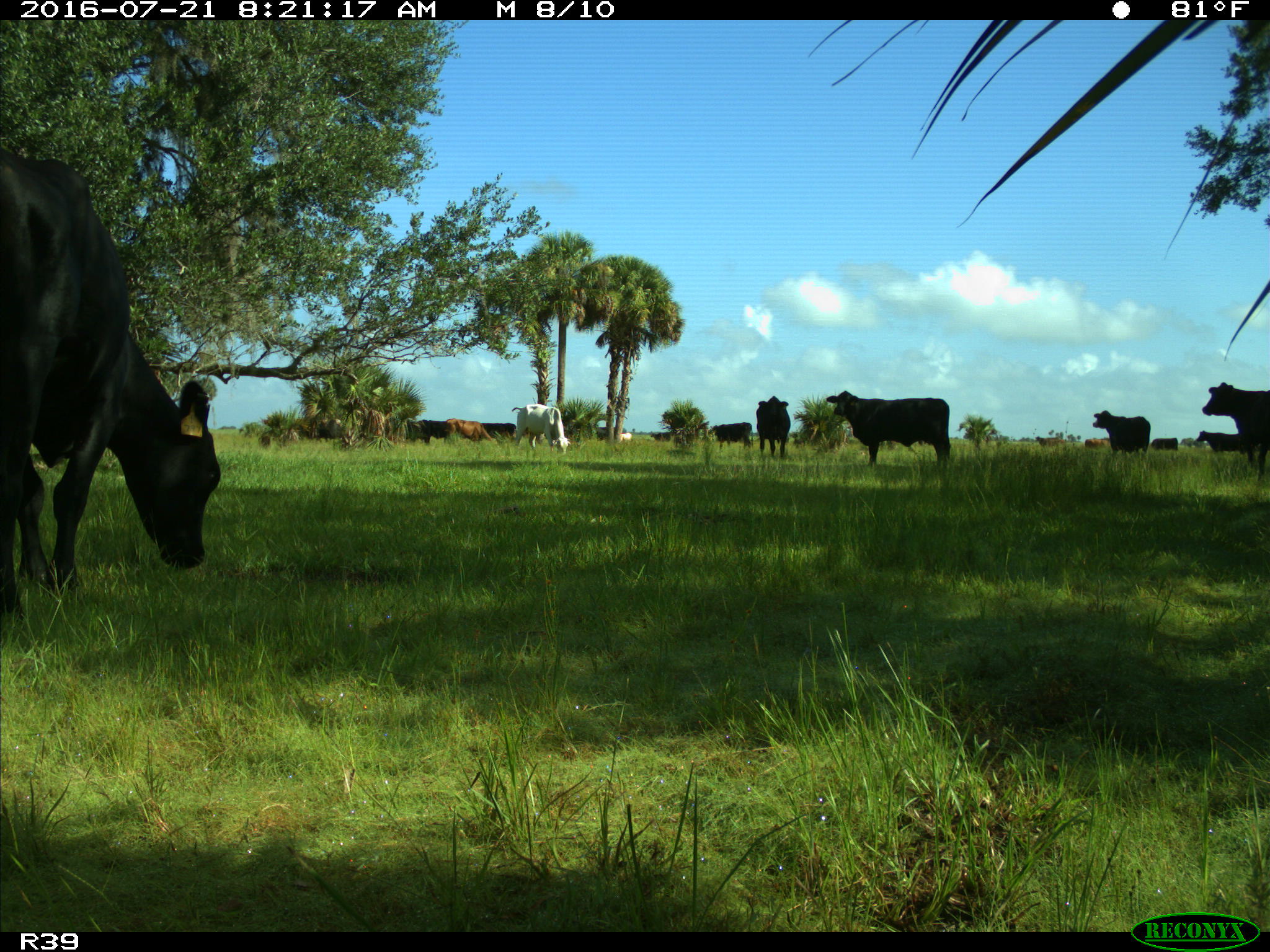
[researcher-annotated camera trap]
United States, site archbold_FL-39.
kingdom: Animalia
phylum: Chordata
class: Mammalia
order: Artiodactyla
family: Bovidae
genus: Bos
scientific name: Bos taurus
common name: domestic cow